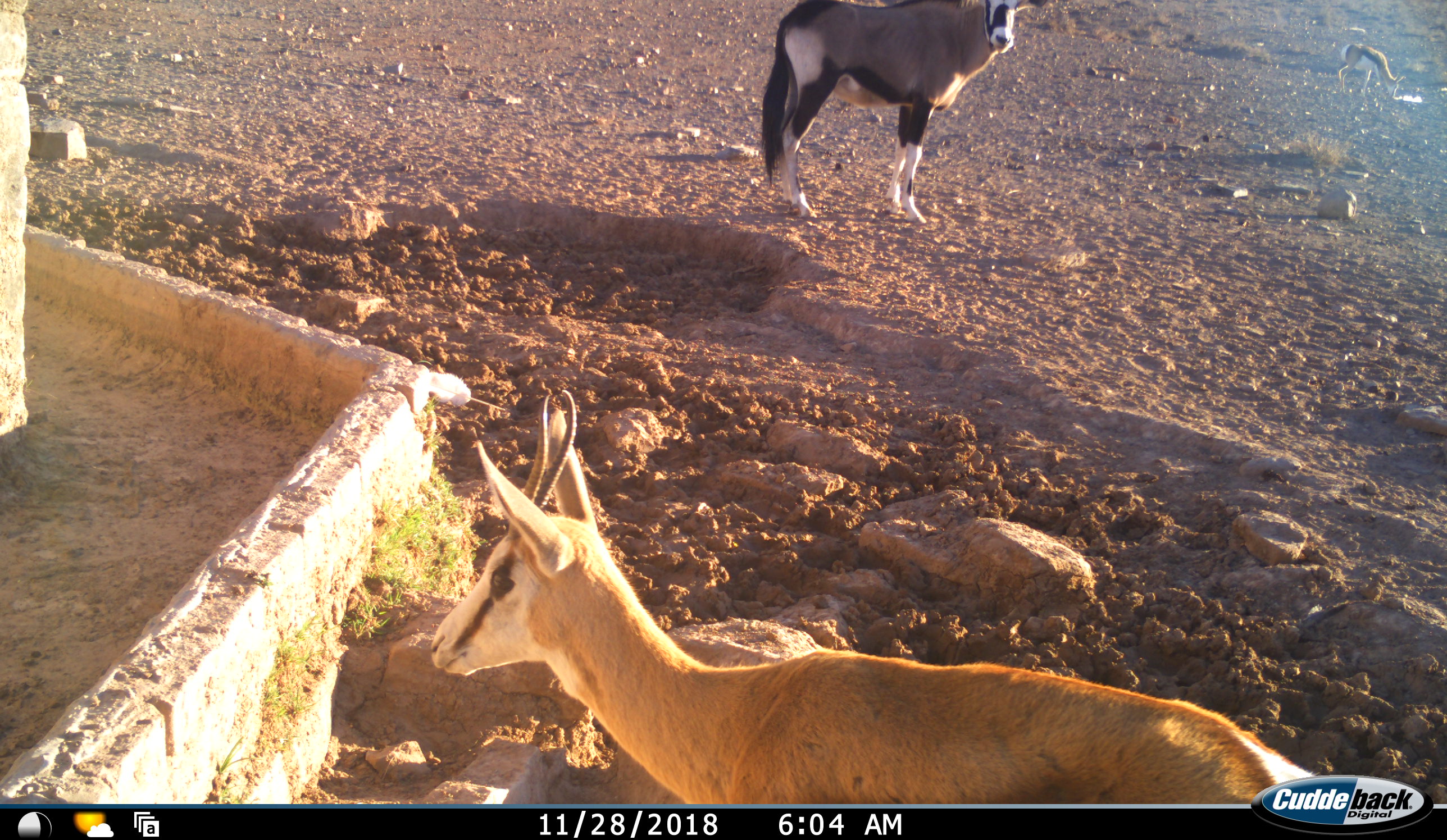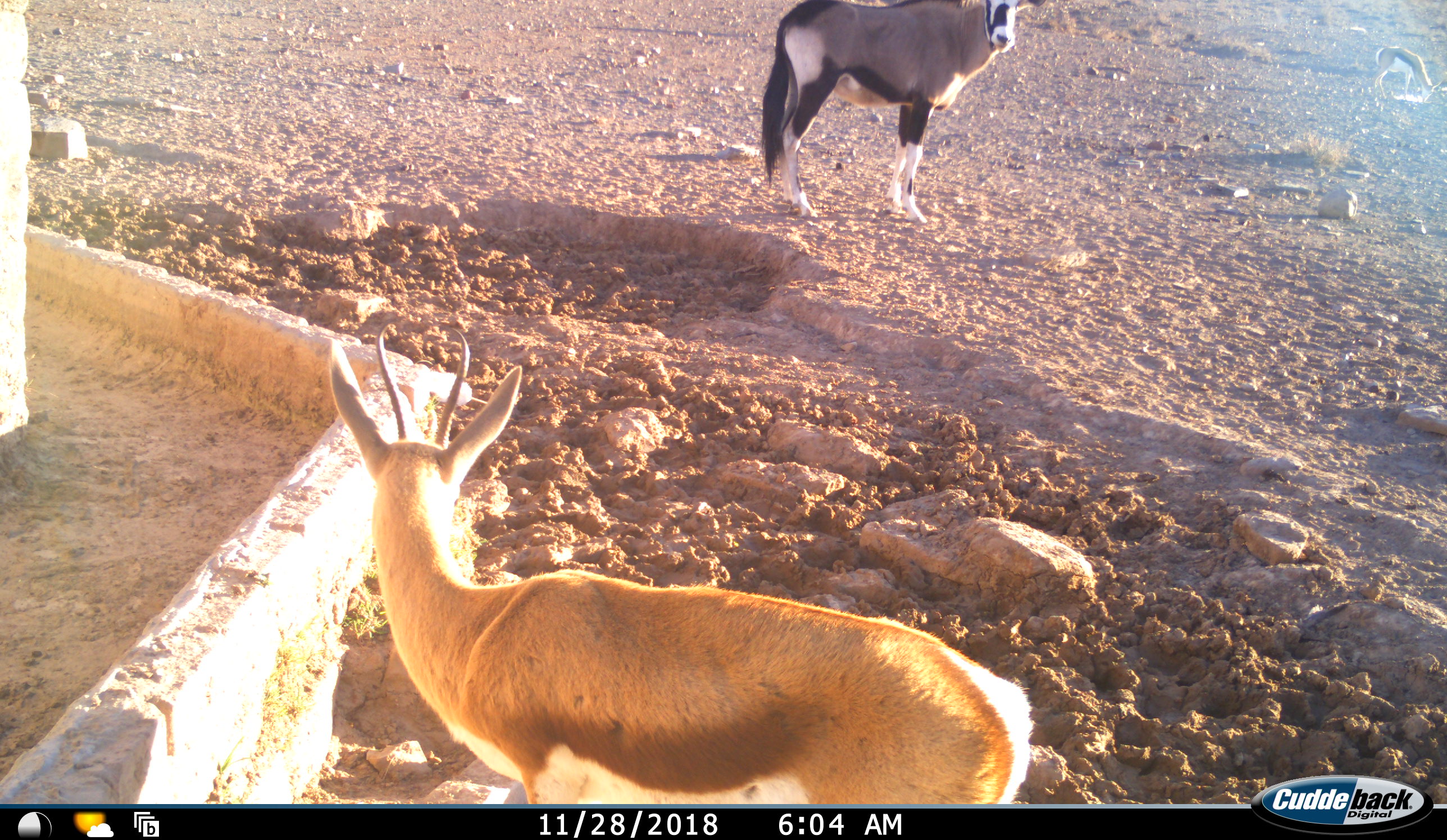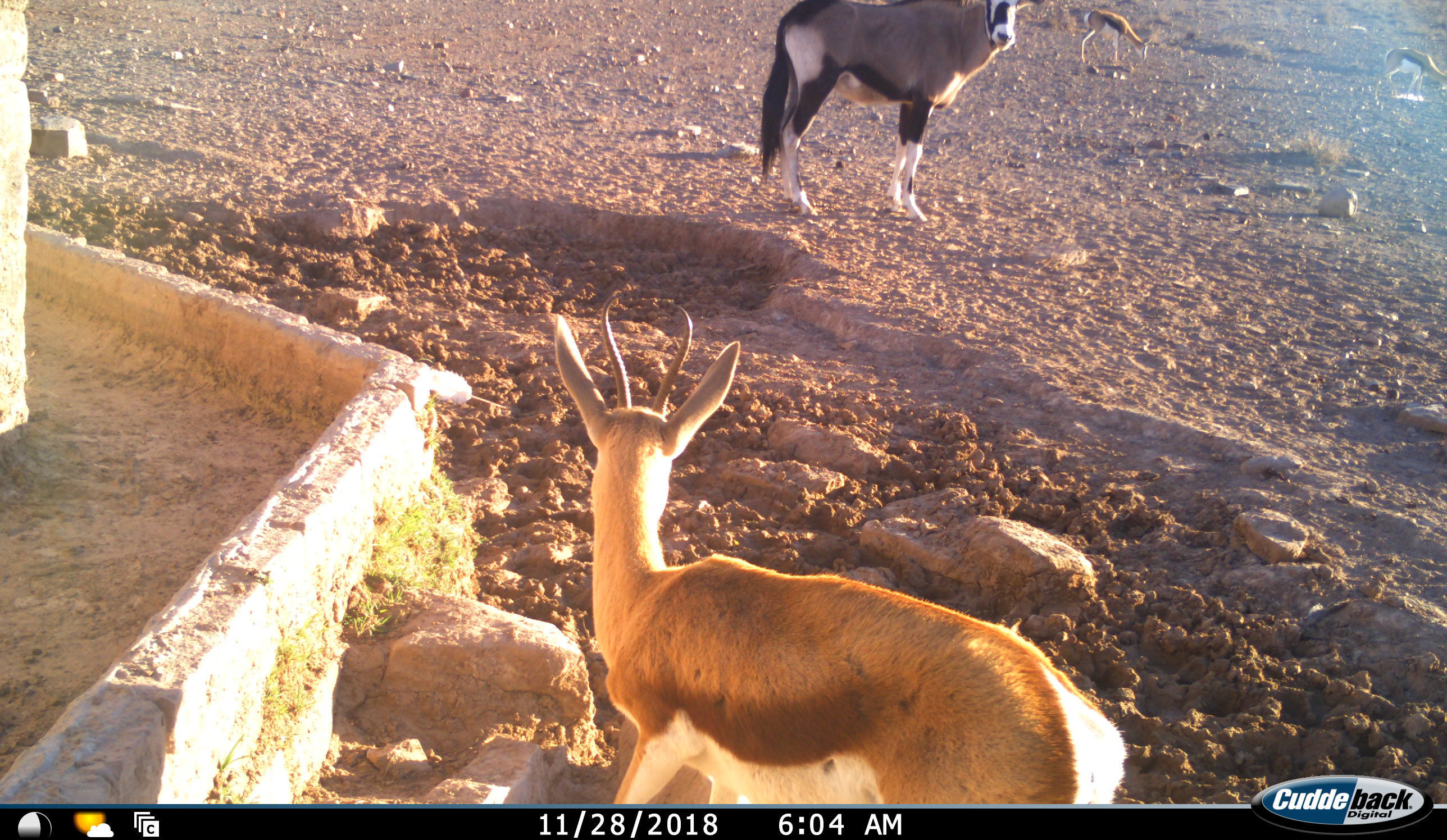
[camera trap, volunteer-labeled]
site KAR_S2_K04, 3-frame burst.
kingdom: Animalia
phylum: Chordata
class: Mammalia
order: Artiodactyla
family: Bovidae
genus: Oryx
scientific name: Oryx gazella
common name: gemsbok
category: oryx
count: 1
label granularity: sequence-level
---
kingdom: Animalia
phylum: Chordata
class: Mammalia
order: Artiodactyla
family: Bovidae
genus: Antidorcas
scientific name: Antidorcas marsupialis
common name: springbok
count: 3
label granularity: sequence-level